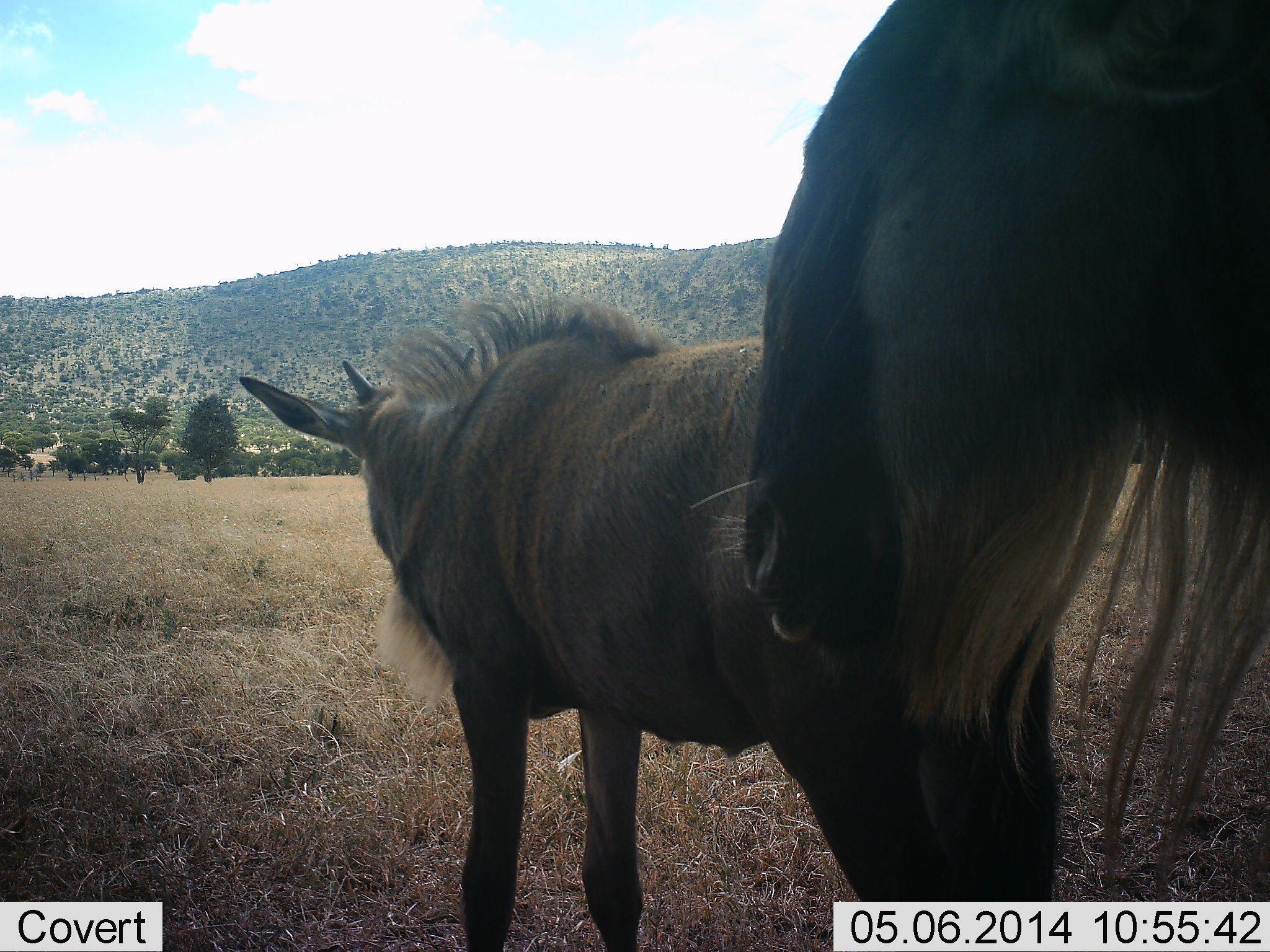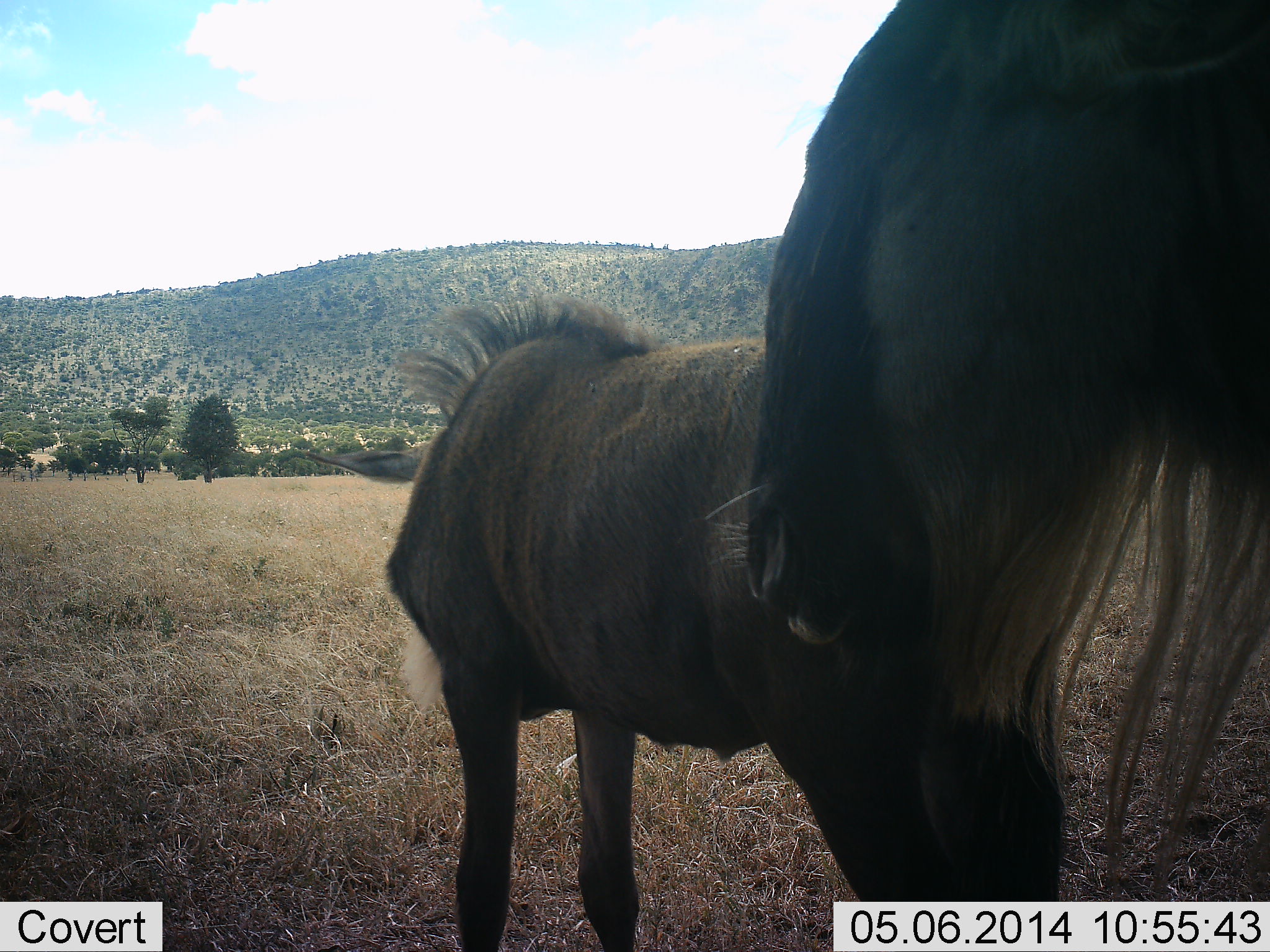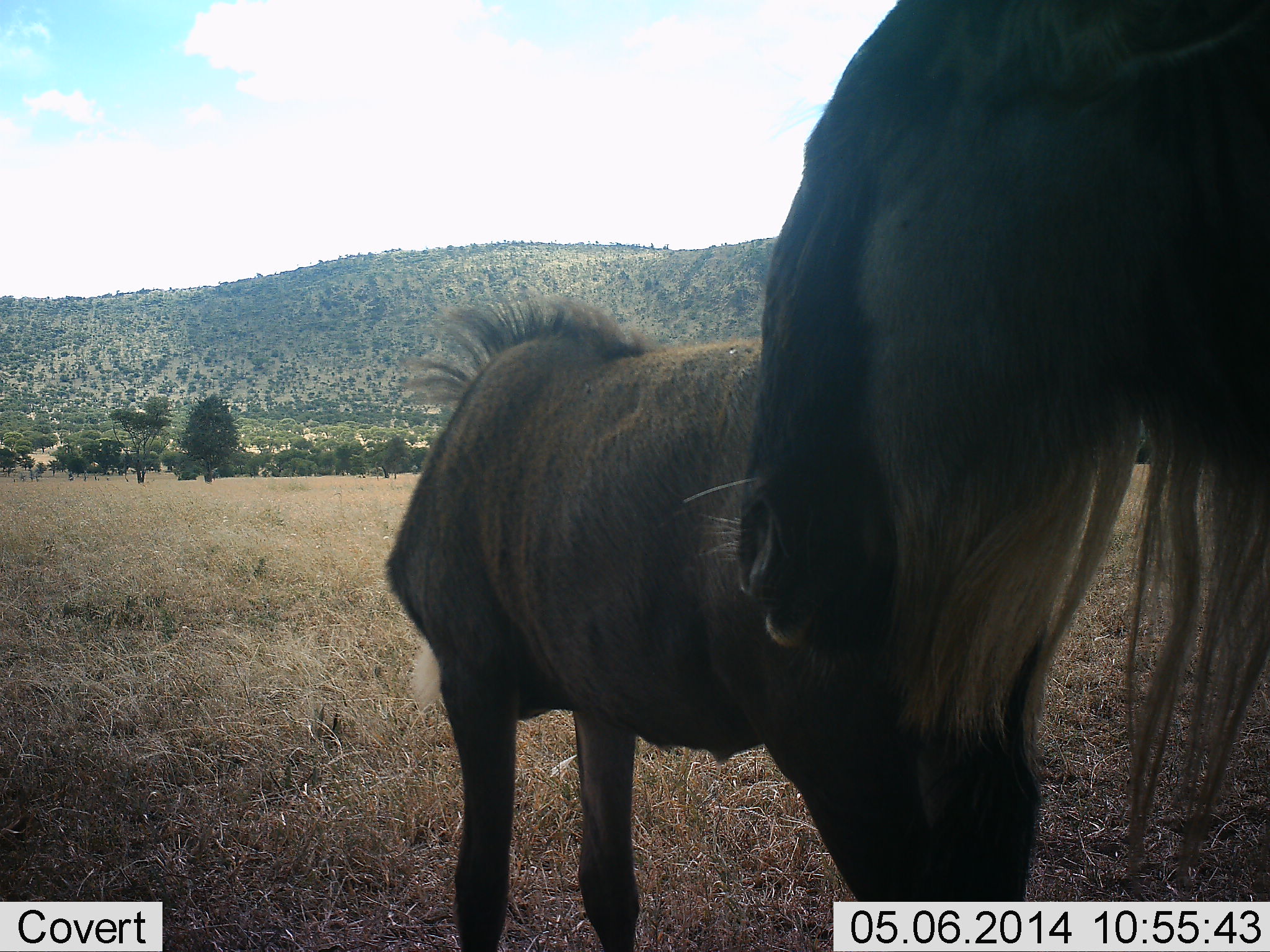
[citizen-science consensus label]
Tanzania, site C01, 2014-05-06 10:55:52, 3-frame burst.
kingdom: Animalia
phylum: Chordata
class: Mammalia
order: Artiodactyla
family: Bovidae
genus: Connochaetes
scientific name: Connochaetes taurinus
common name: blue wildebeest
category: wildebeest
Wildebeest (blue wildebeest) (Connochaetes taurinus), count 2. Behavior (volunteer vote fractions): standing 100%, resting 0%, moving 0%, interacting 0%. Young present (vote fraction): 30%. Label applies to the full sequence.